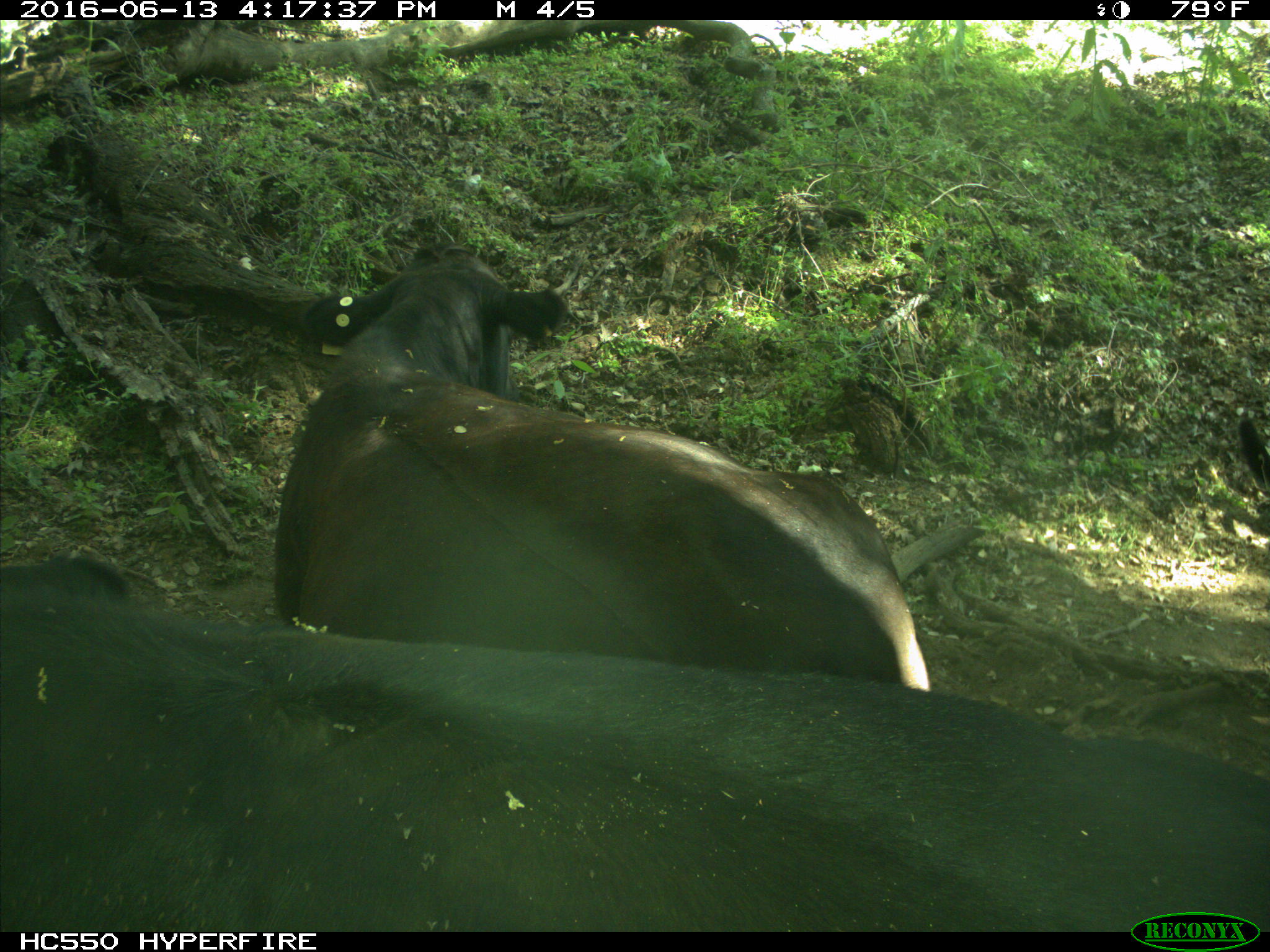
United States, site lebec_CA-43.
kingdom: Animalia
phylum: Chordata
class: Mammalia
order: Artiodactyla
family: Bovidae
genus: Bos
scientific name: Bos taurus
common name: domestic cow